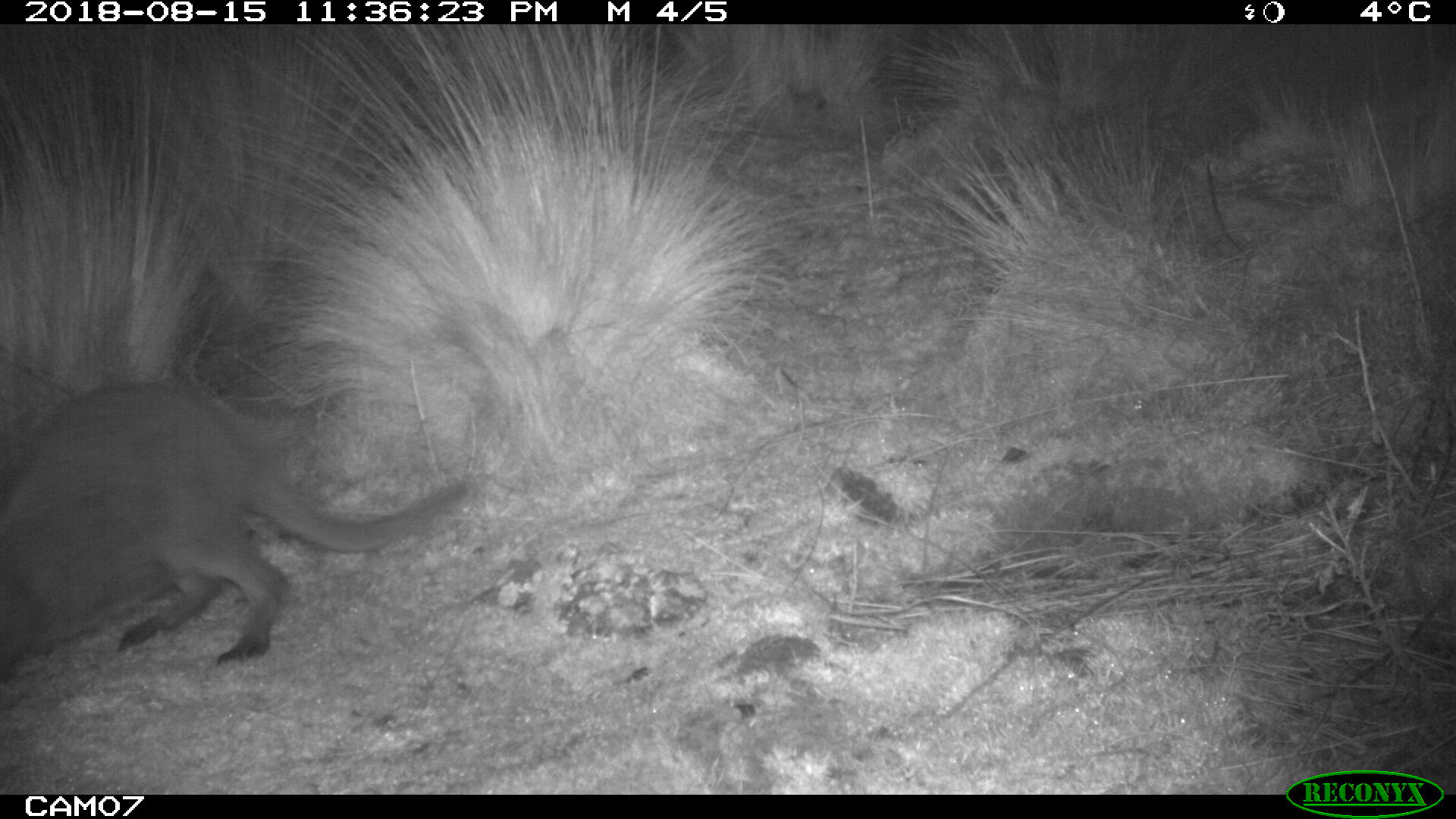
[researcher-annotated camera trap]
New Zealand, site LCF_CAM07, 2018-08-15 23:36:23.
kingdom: Animalia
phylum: Chordata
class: Mammalia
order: Diprotodontia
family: Macropodidae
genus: Notamacropus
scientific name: Notamacropus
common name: wallaby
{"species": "wallaby (Notamacropus)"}